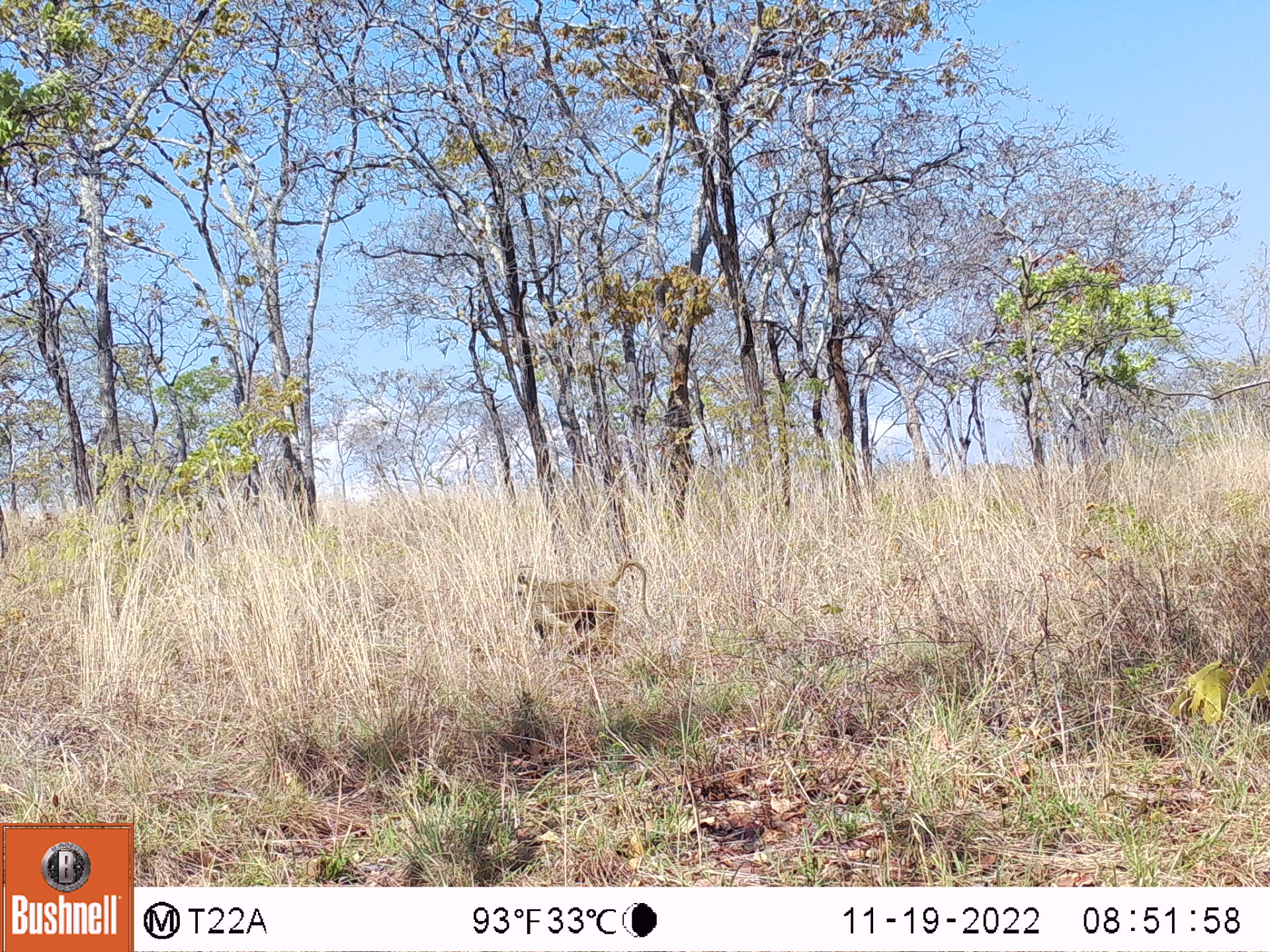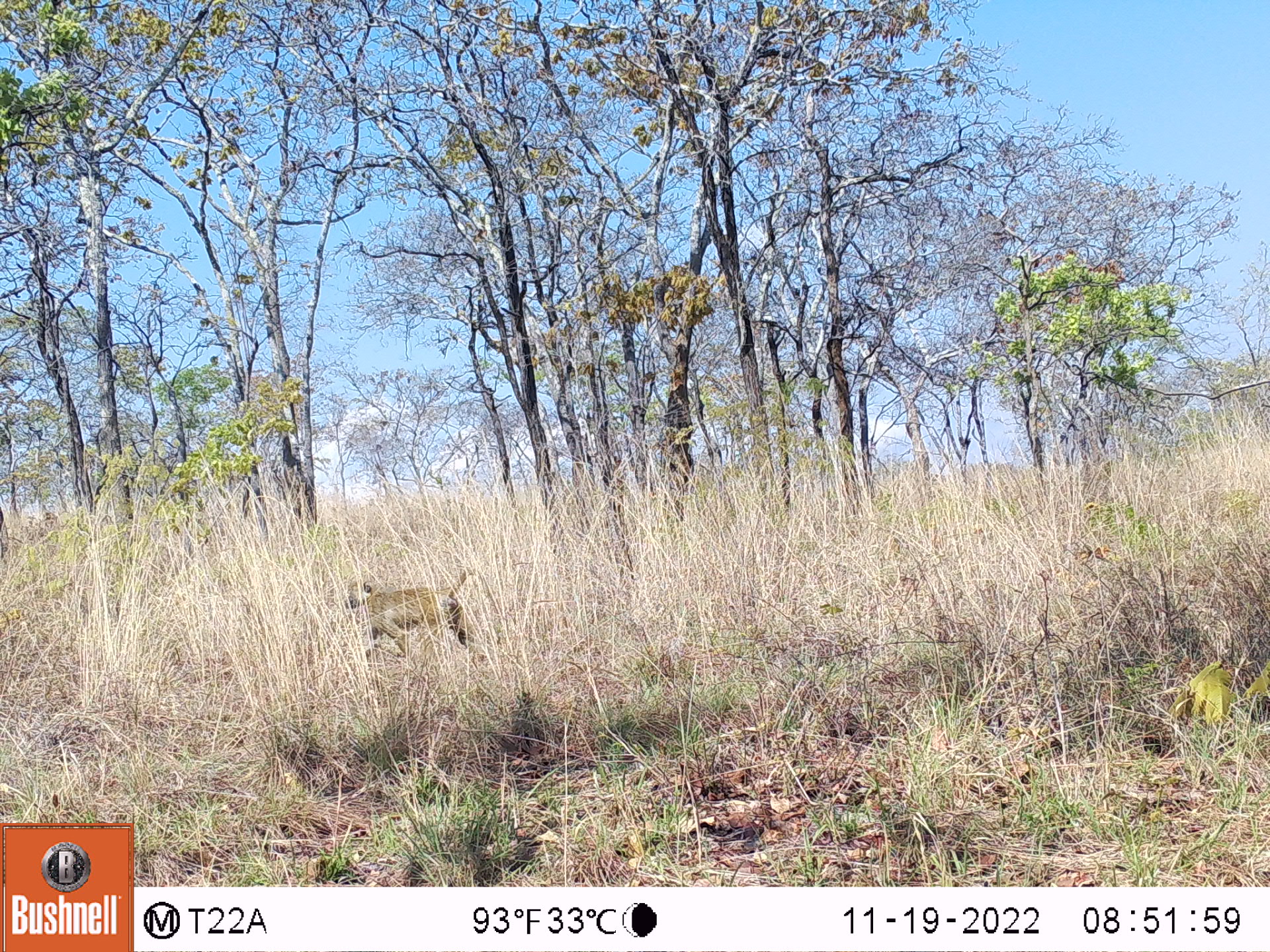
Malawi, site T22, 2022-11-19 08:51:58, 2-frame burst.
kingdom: Animalia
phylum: Chordata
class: Mammalia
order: Primates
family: Cercopithecidae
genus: Papio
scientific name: Papio cynocephalus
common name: yellow baboon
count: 1